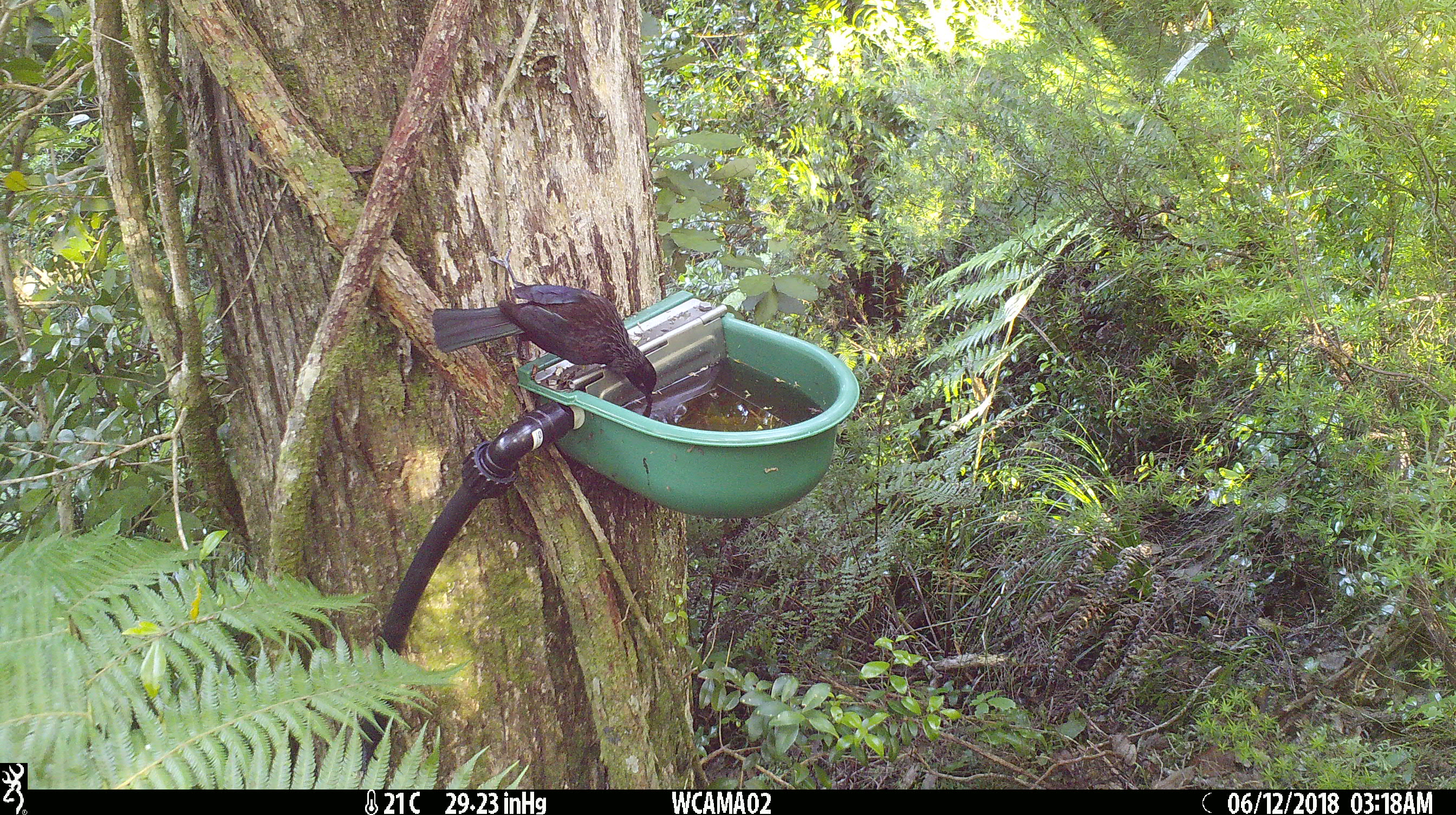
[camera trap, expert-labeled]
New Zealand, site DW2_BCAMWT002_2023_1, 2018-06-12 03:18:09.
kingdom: Animalia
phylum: Chordata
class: Aves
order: Passeriformes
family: Meliphagidae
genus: Prosthemadera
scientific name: Prosthemadera novaeseelandiae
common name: tui